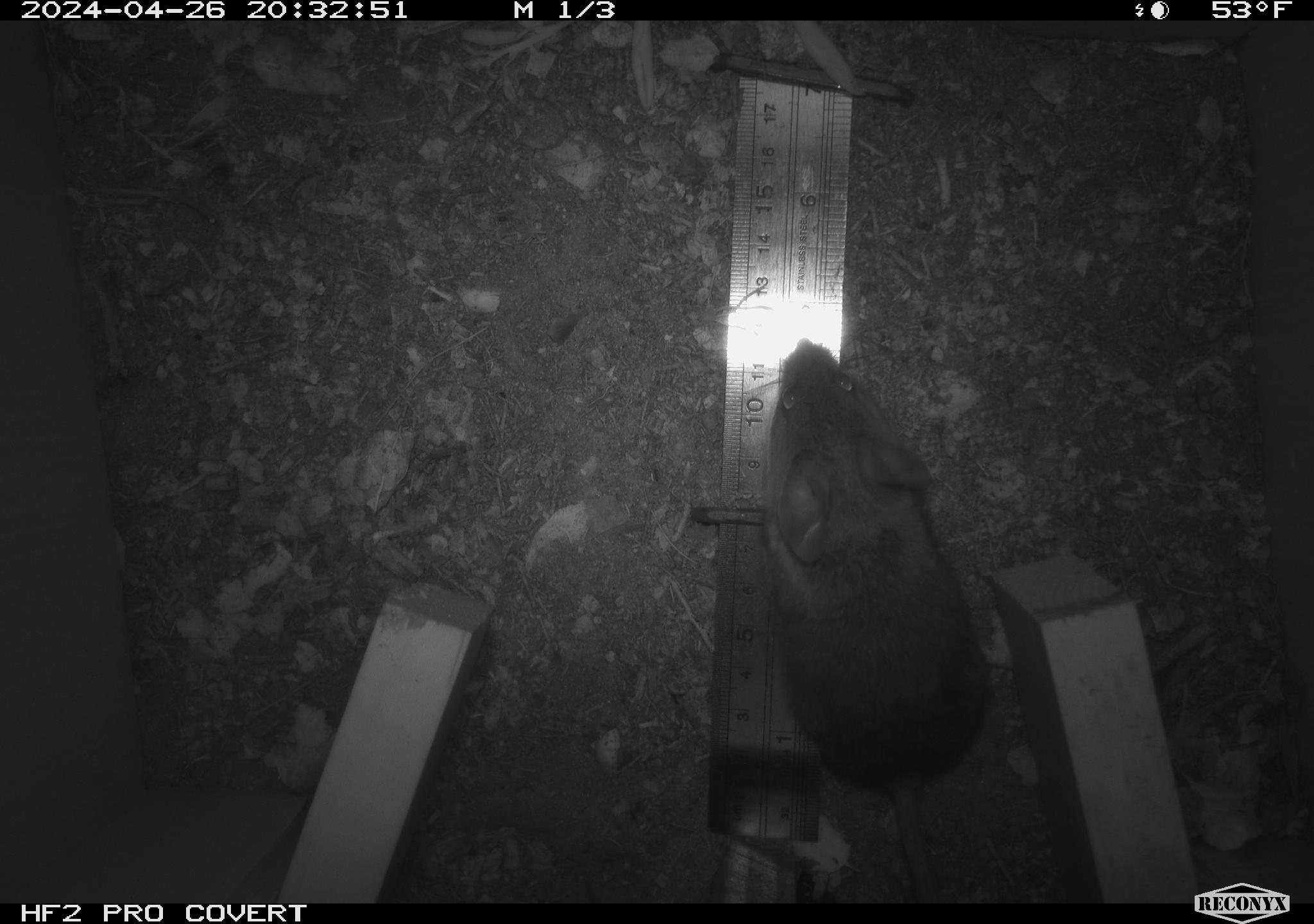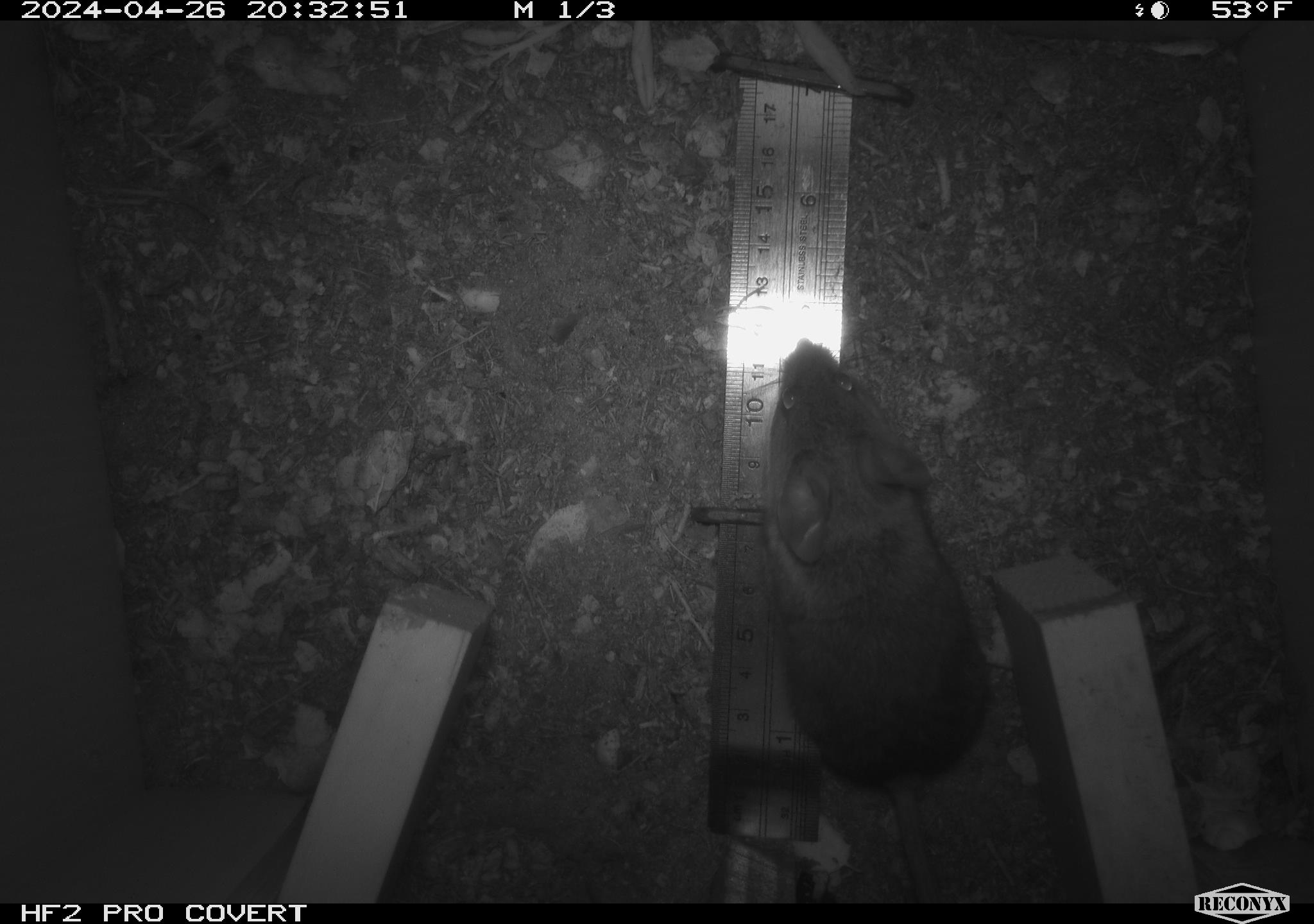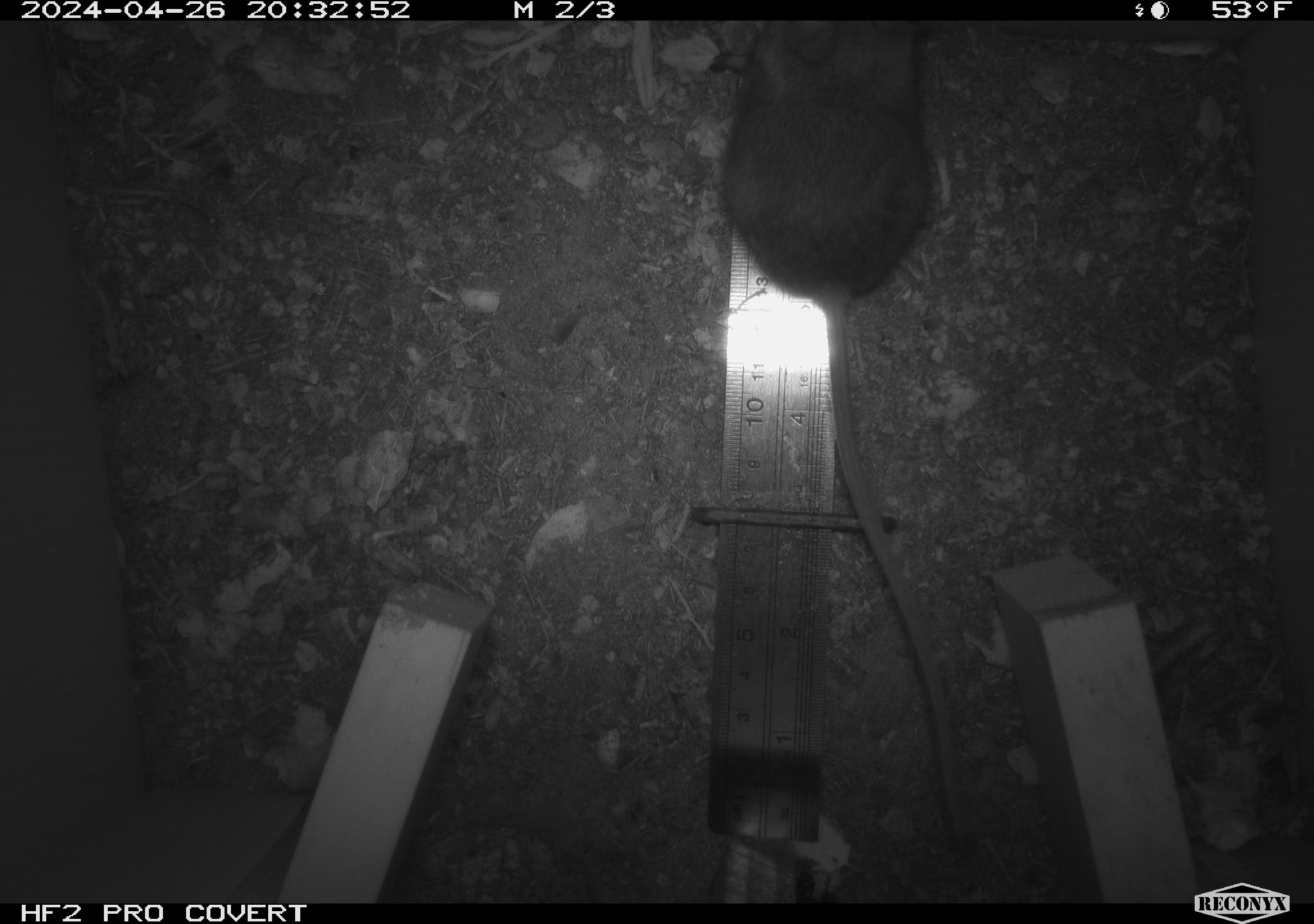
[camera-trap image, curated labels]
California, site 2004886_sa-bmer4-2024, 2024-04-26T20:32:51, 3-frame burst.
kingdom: Animalia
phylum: Chordata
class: Mammalia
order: Rodentia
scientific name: Rodentia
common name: mouse species